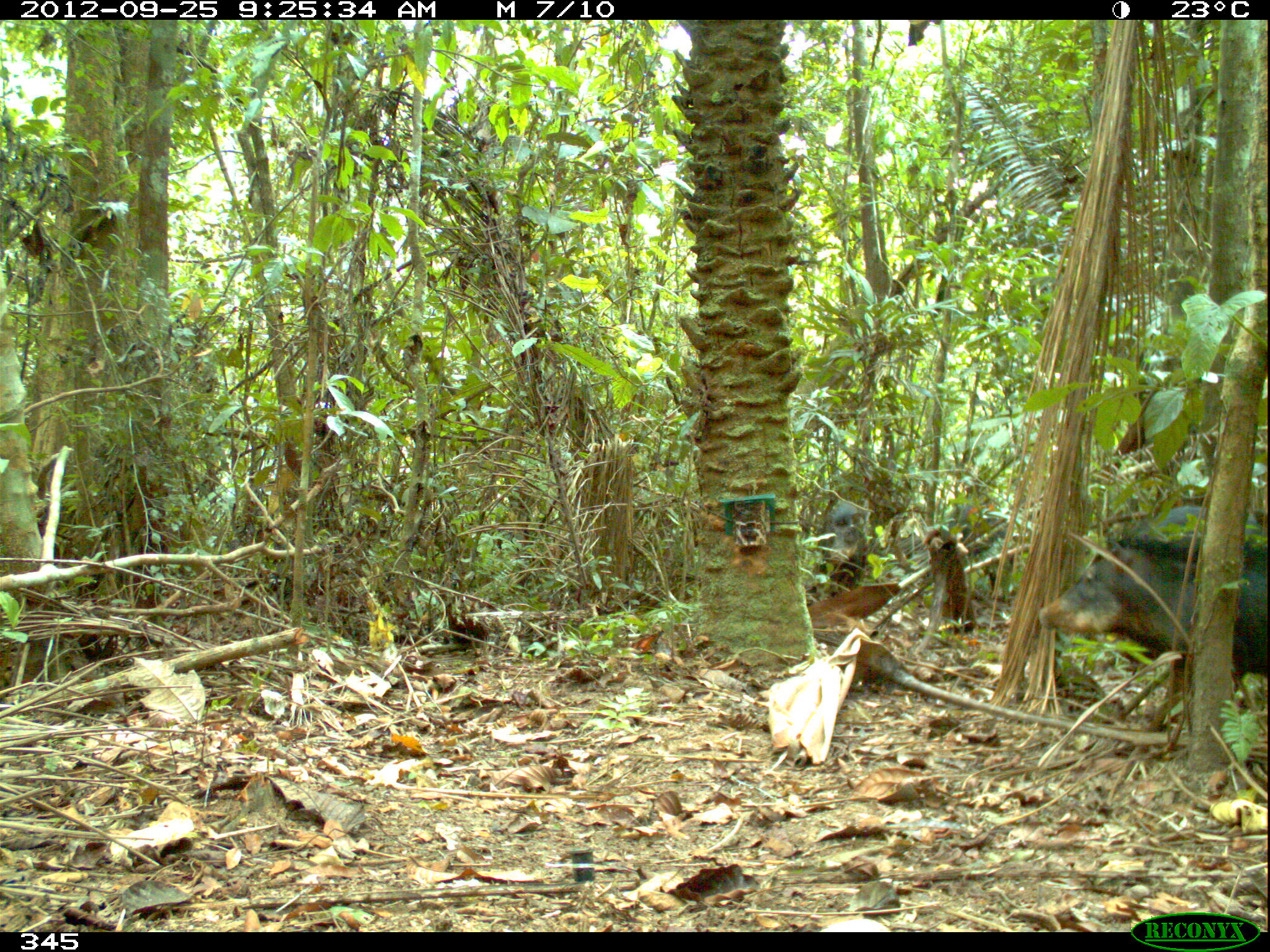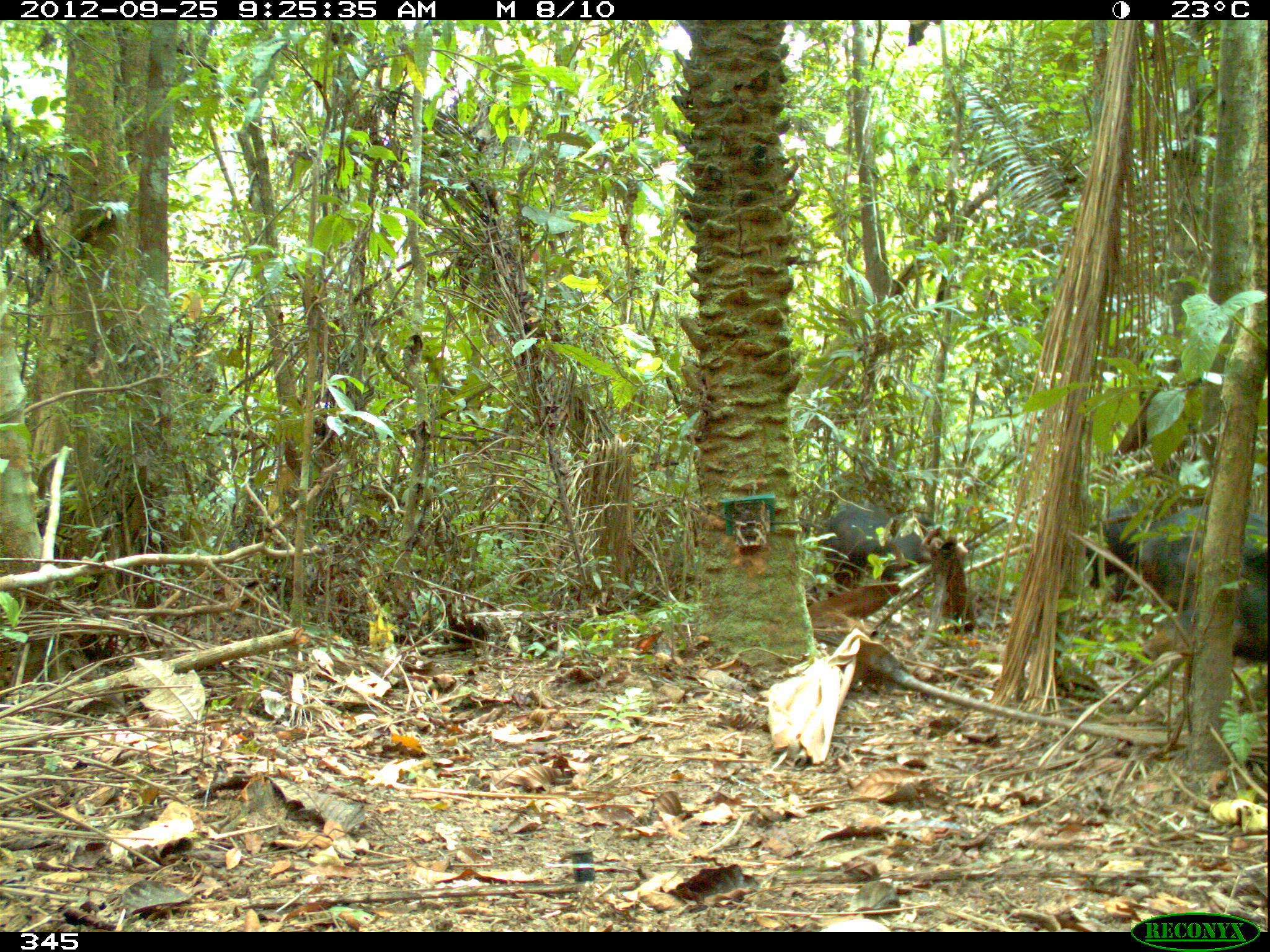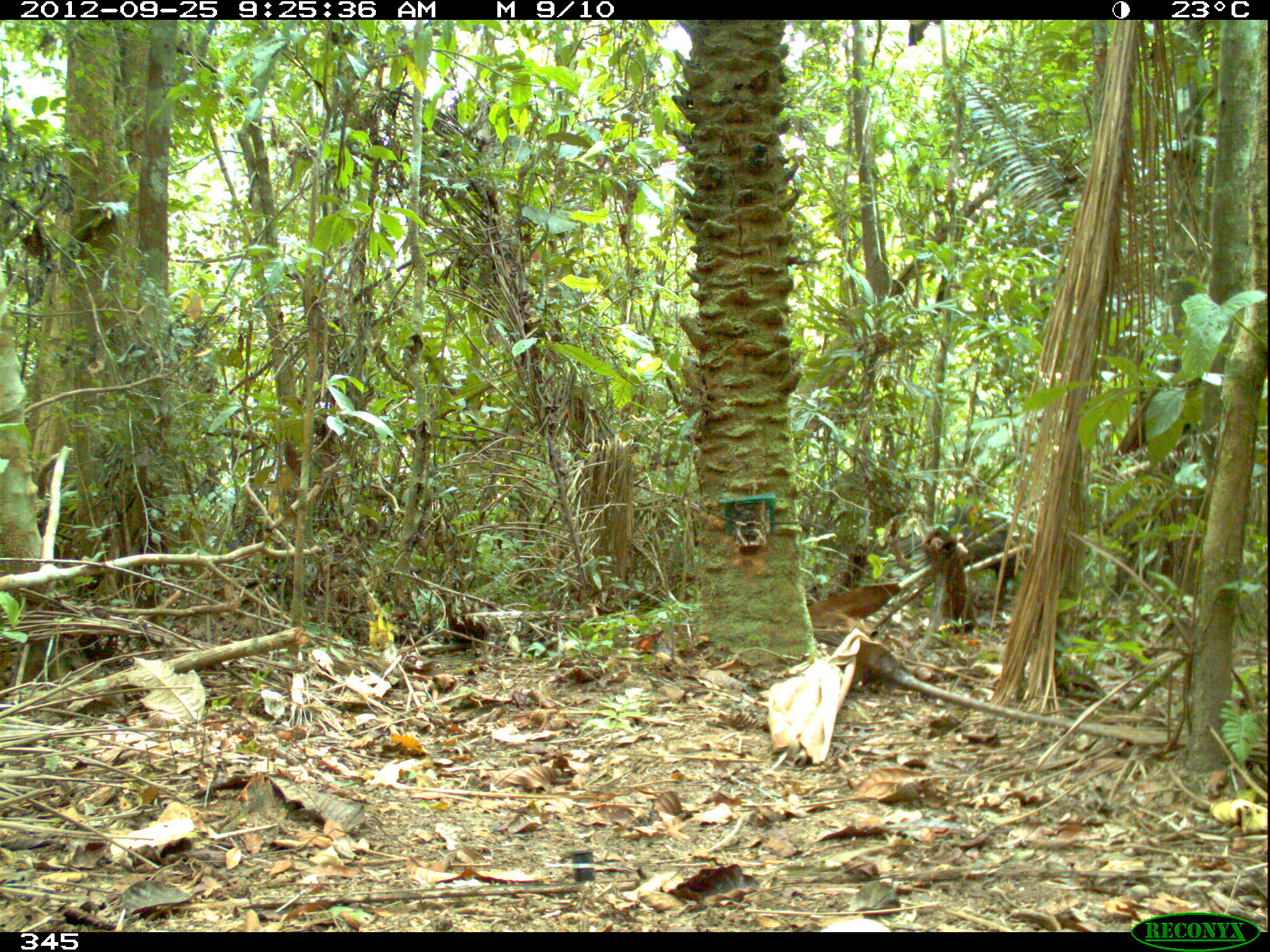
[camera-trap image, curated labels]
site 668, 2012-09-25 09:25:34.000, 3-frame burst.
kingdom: Animalia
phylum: Chordata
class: Mammalia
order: Artiodactyla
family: Tayassuidae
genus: Tayassu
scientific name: Tayassu pecari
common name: white-lipped peccary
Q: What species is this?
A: Tayassu pecari (white-lipped peccary).